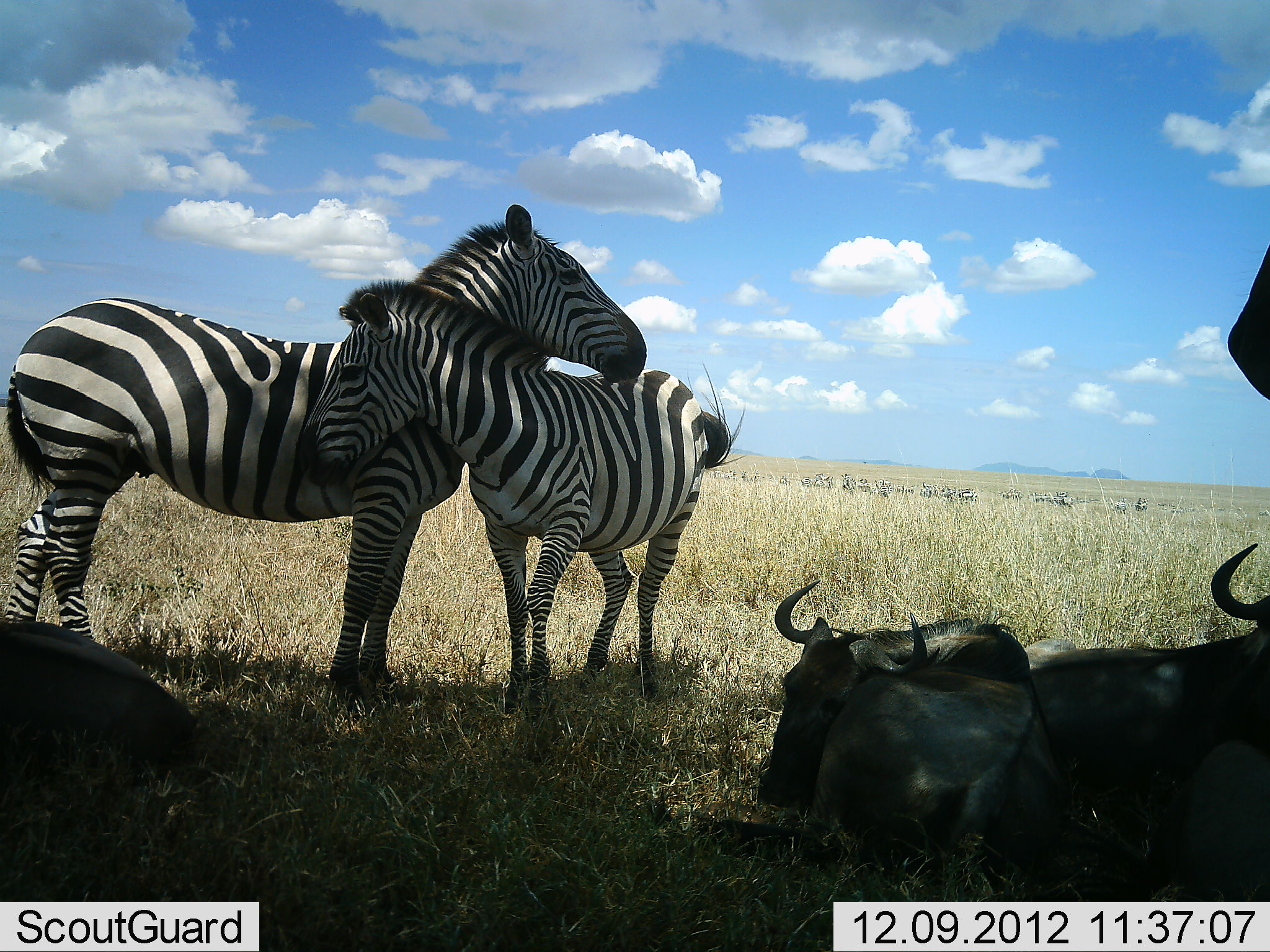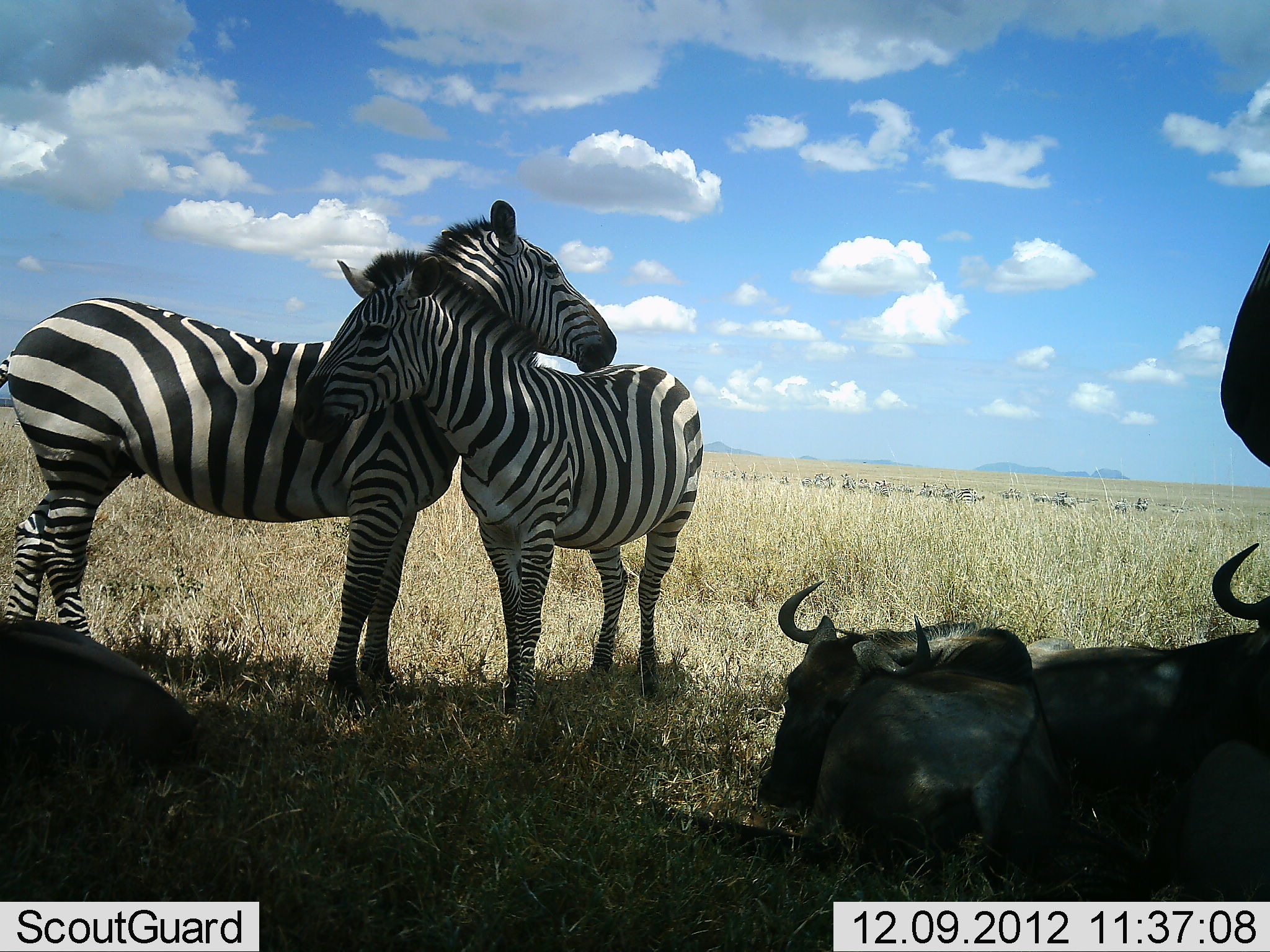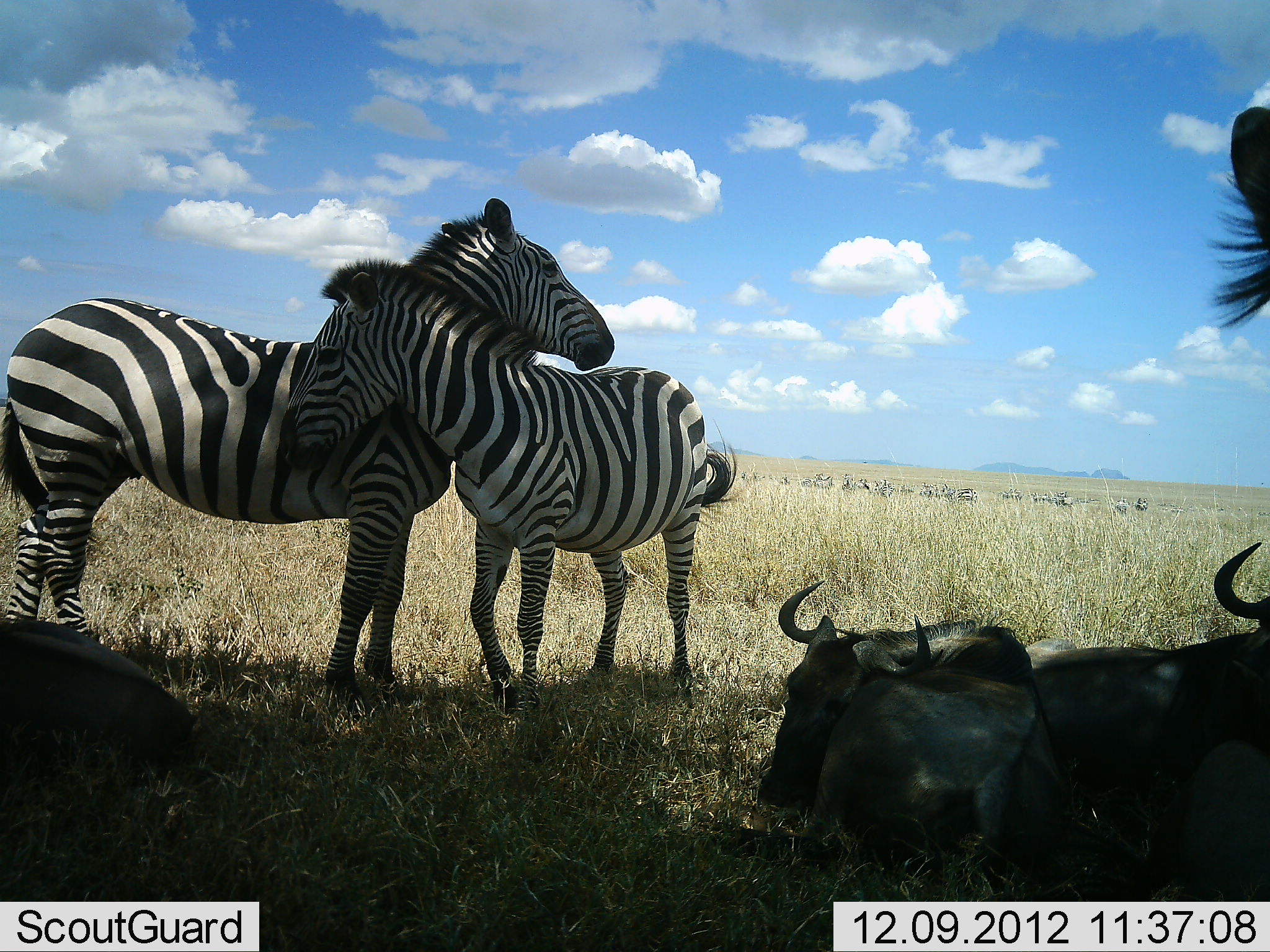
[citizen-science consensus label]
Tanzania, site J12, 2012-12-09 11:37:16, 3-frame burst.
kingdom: Animalia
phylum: Chordata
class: Mammalia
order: Artiodactyla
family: Bovidae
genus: Connochaetes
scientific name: Connochaetes taurinus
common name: blue wildebeest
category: wildebeest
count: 4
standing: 60%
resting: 100%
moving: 0%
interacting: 0%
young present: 0%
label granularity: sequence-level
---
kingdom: Animalia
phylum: Chordata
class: Mammalia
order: Perissodactyla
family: Equidae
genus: Equus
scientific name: Equus quagga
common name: plains zebra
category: zebra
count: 2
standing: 60%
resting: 0%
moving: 10%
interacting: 70%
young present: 10%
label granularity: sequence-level